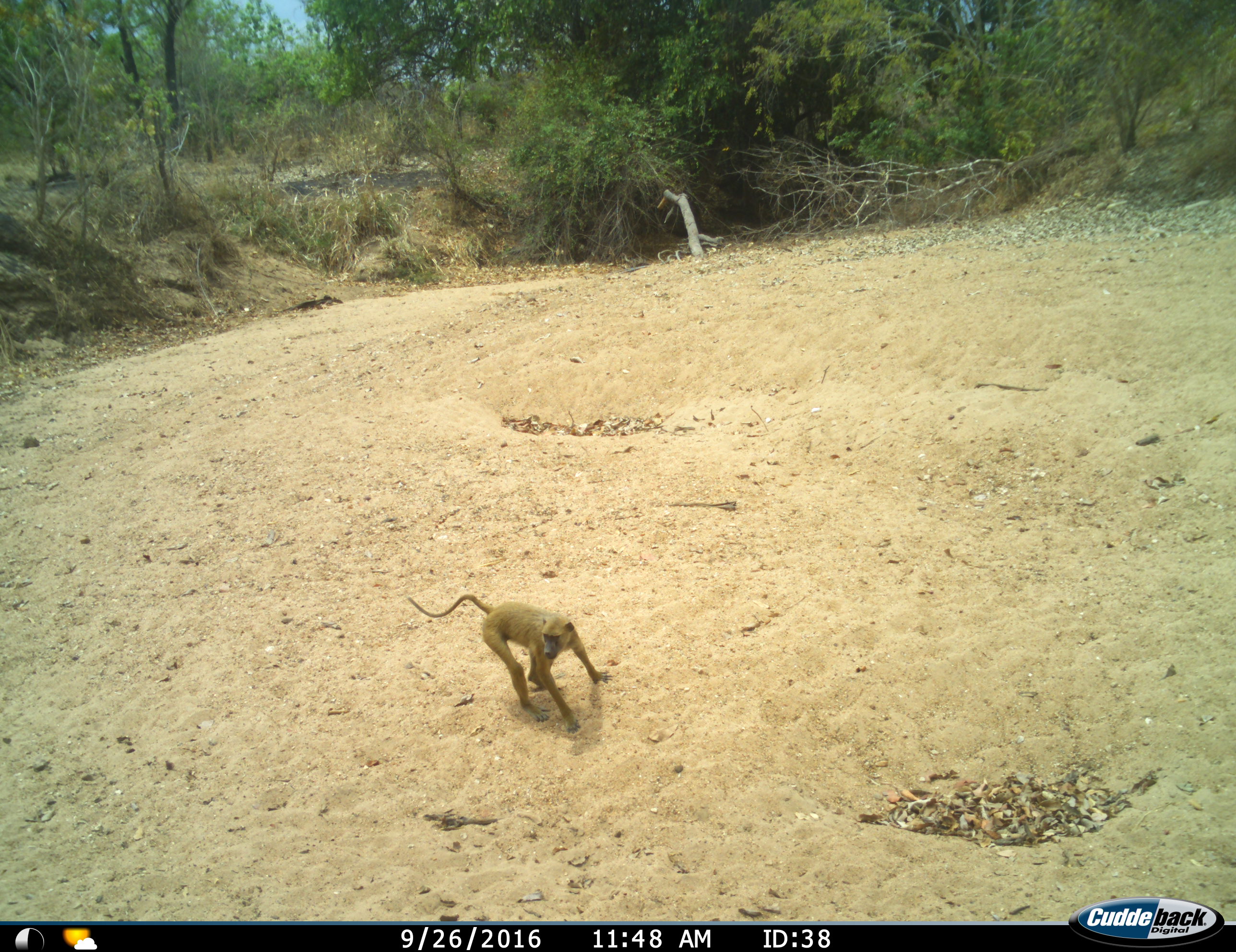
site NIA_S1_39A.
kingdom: Animalia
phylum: Chordata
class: Mammalia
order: Primates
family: Cercopithecidae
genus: Papio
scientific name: Papio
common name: baboon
Baboon (Papio), count 1. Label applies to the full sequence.